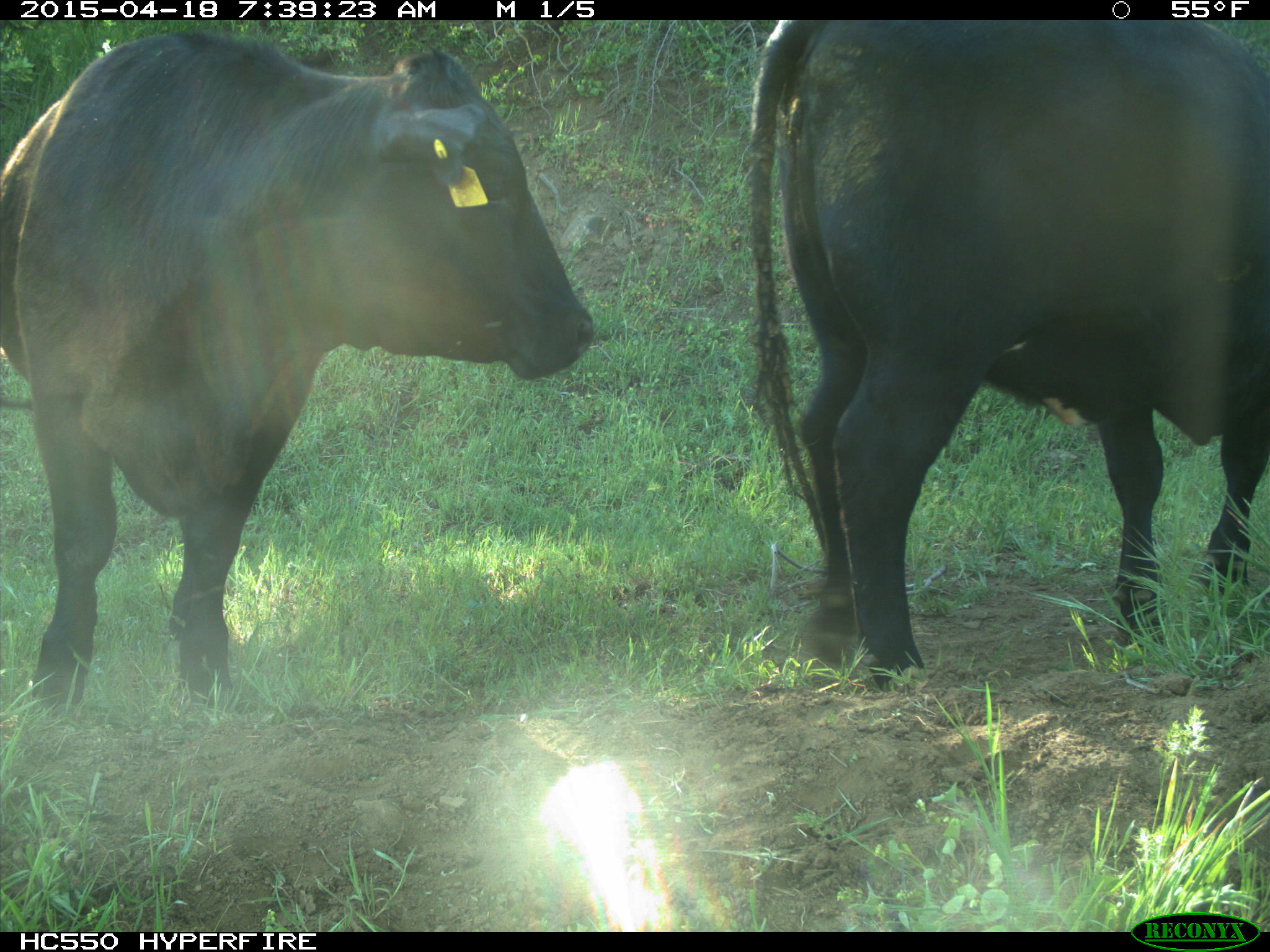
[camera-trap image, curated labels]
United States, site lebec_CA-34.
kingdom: Animalia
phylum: Chordata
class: Mammalia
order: Artiodactyla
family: Bovidae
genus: Bos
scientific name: Bos taurus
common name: domestic cow